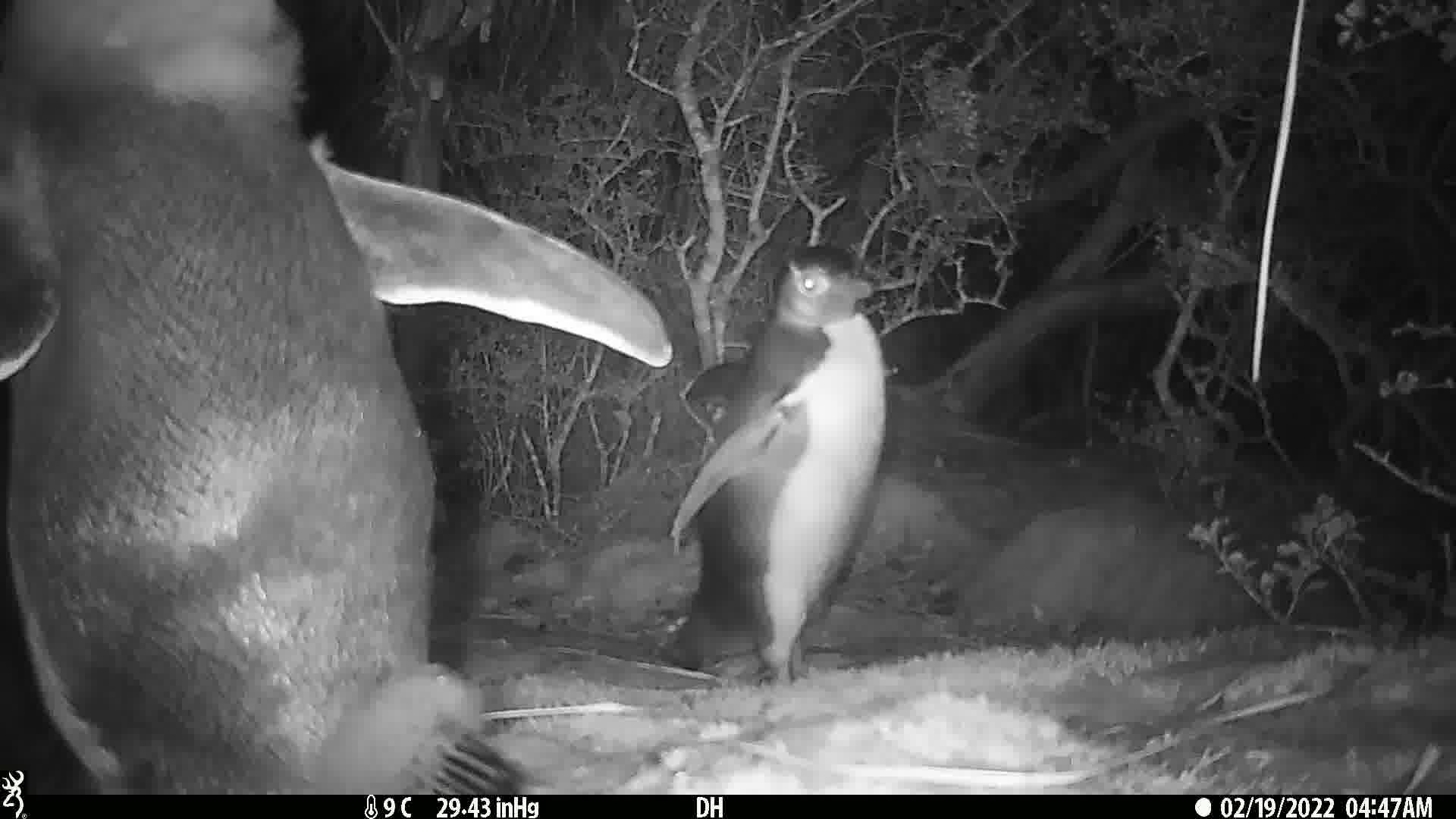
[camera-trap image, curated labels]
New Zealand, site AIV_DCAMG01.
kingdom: Animalia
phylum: Chordata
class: Aves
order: Sphenisciformes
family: Spheniscidae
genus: Megadyptes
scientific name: Megadyptes antipodes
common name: yellow-eyed penguin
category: yellow eyed penguin